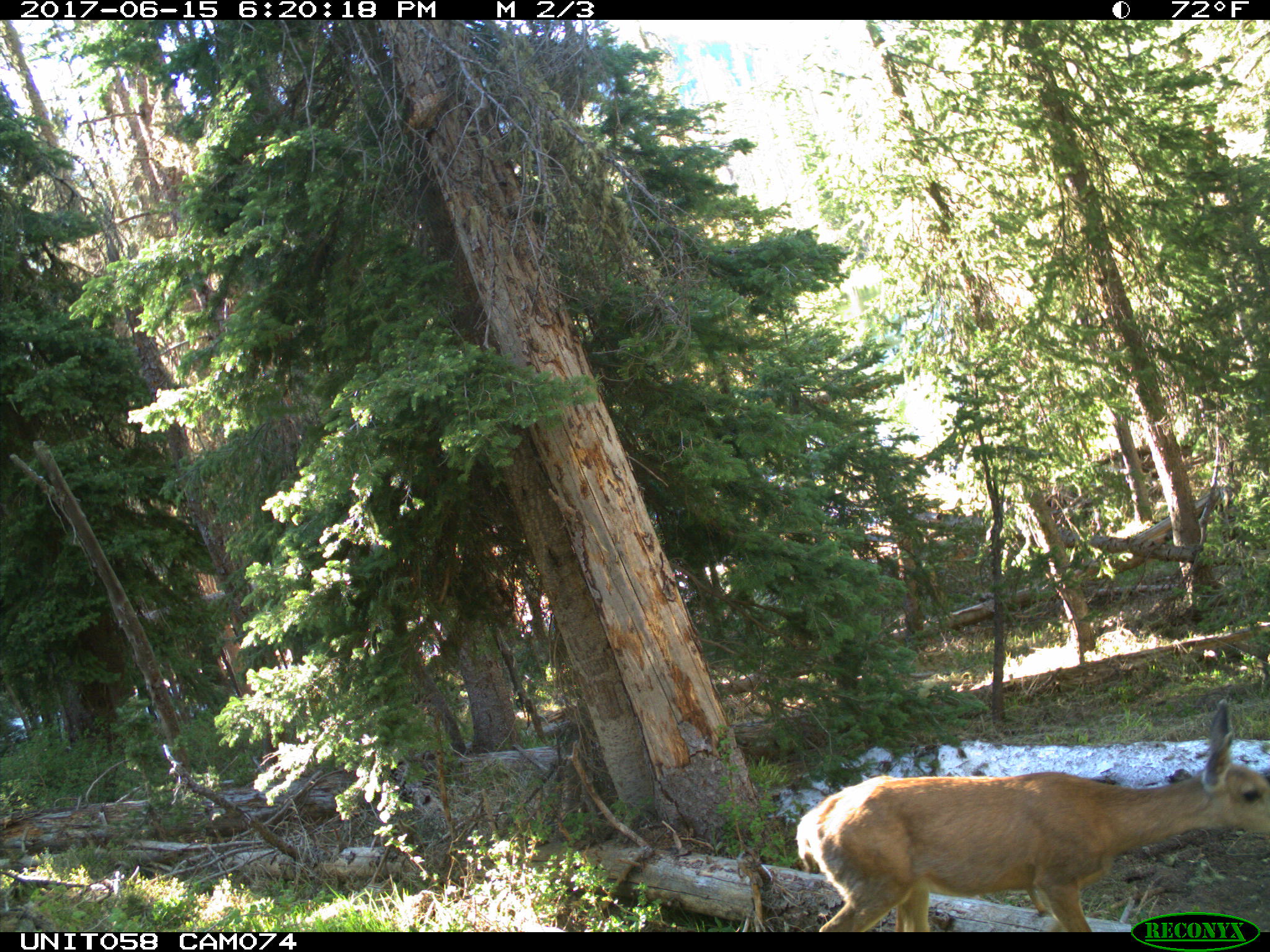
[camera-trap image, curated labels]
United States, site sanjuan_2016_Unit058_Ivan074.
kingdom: Animalia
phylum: Chordata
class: Mammalia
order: Artiodactyla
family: Cervidae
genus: Odocoileus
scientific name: Odocoileus hemionus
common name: mule deer